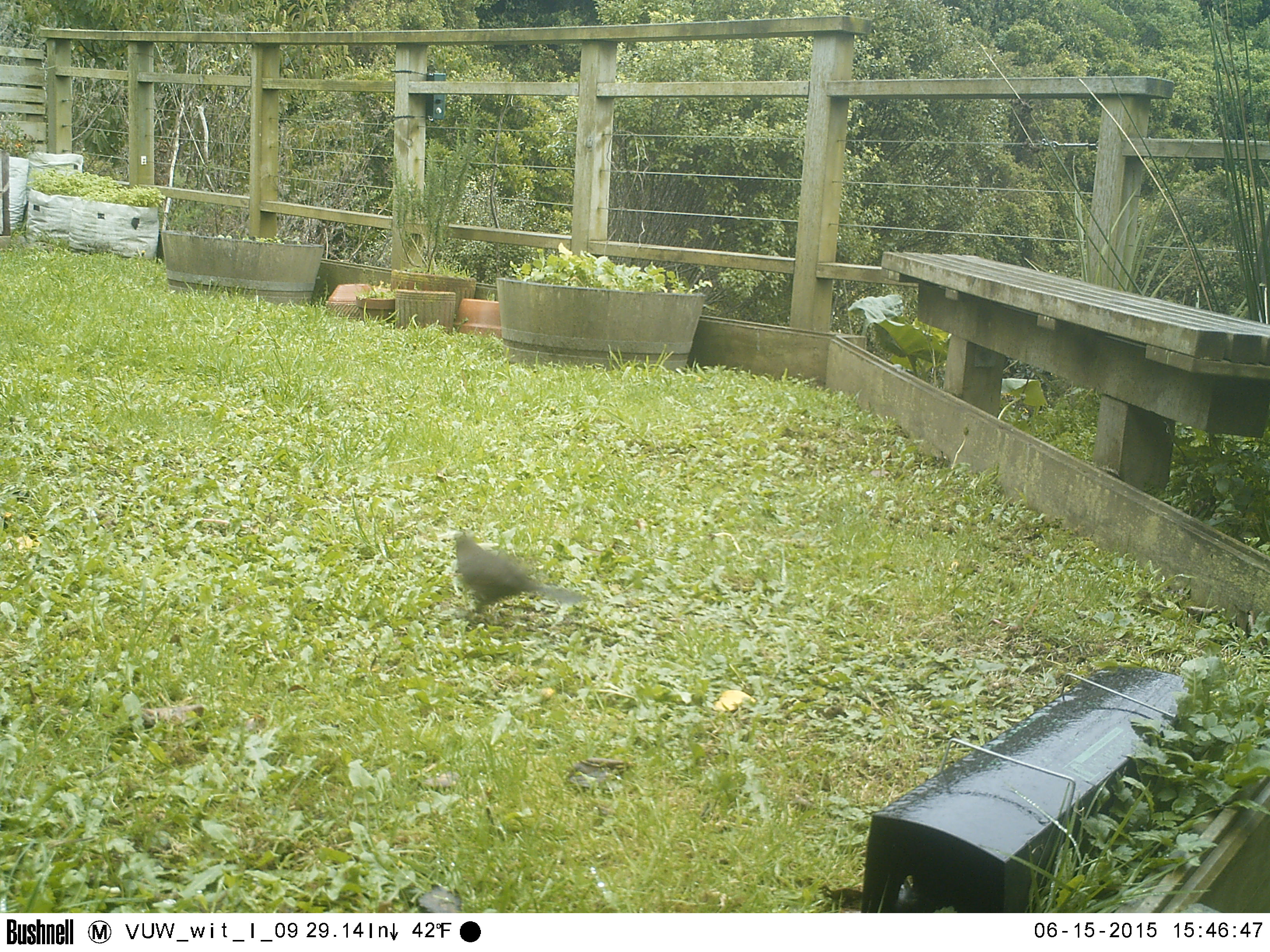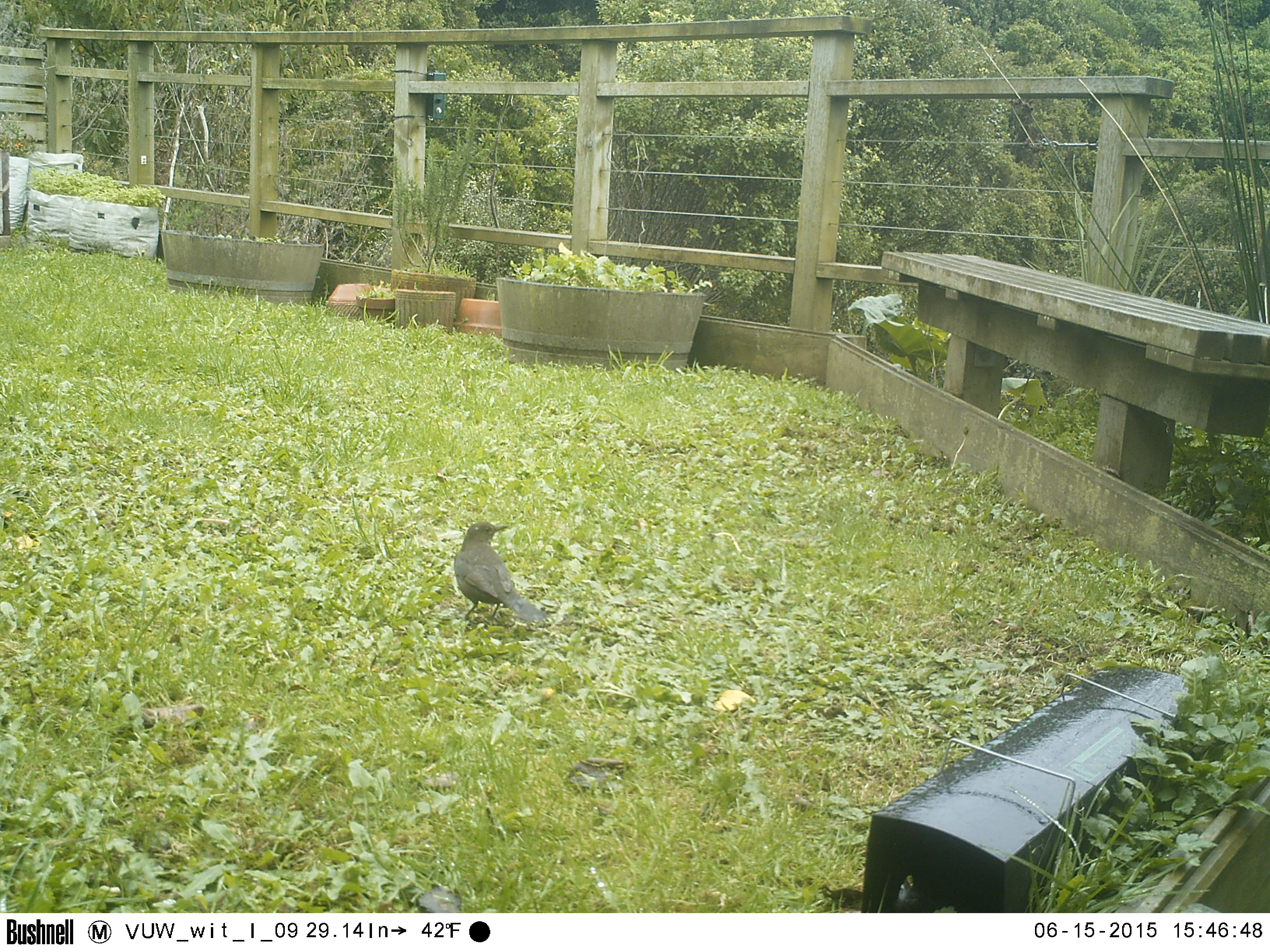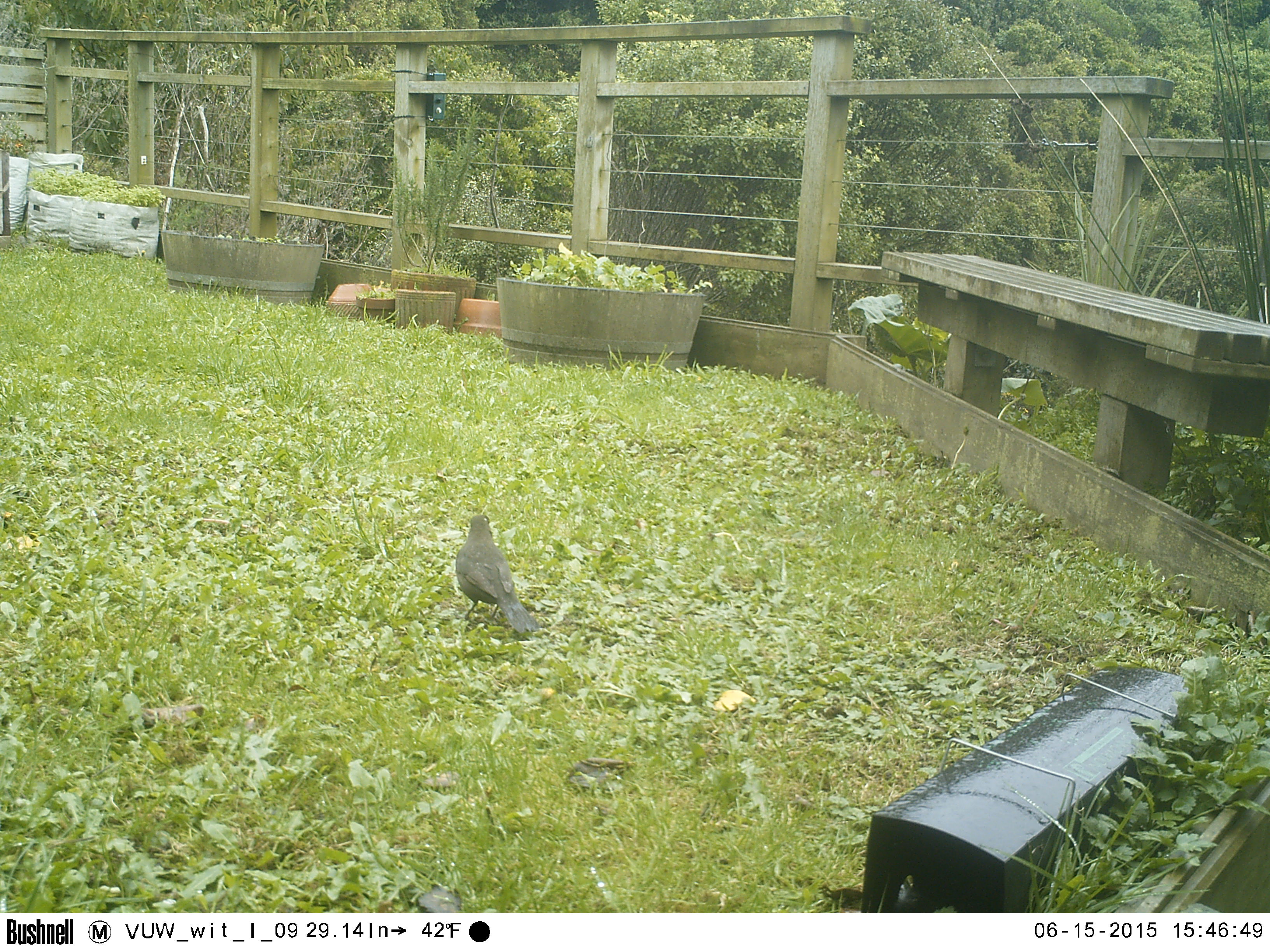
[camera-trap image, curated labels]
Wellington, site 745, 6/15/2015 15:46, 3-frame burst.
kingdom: Animalia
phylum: Chordata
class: Aves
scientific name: Aves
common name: bird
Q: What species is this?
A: Bird (Aves).